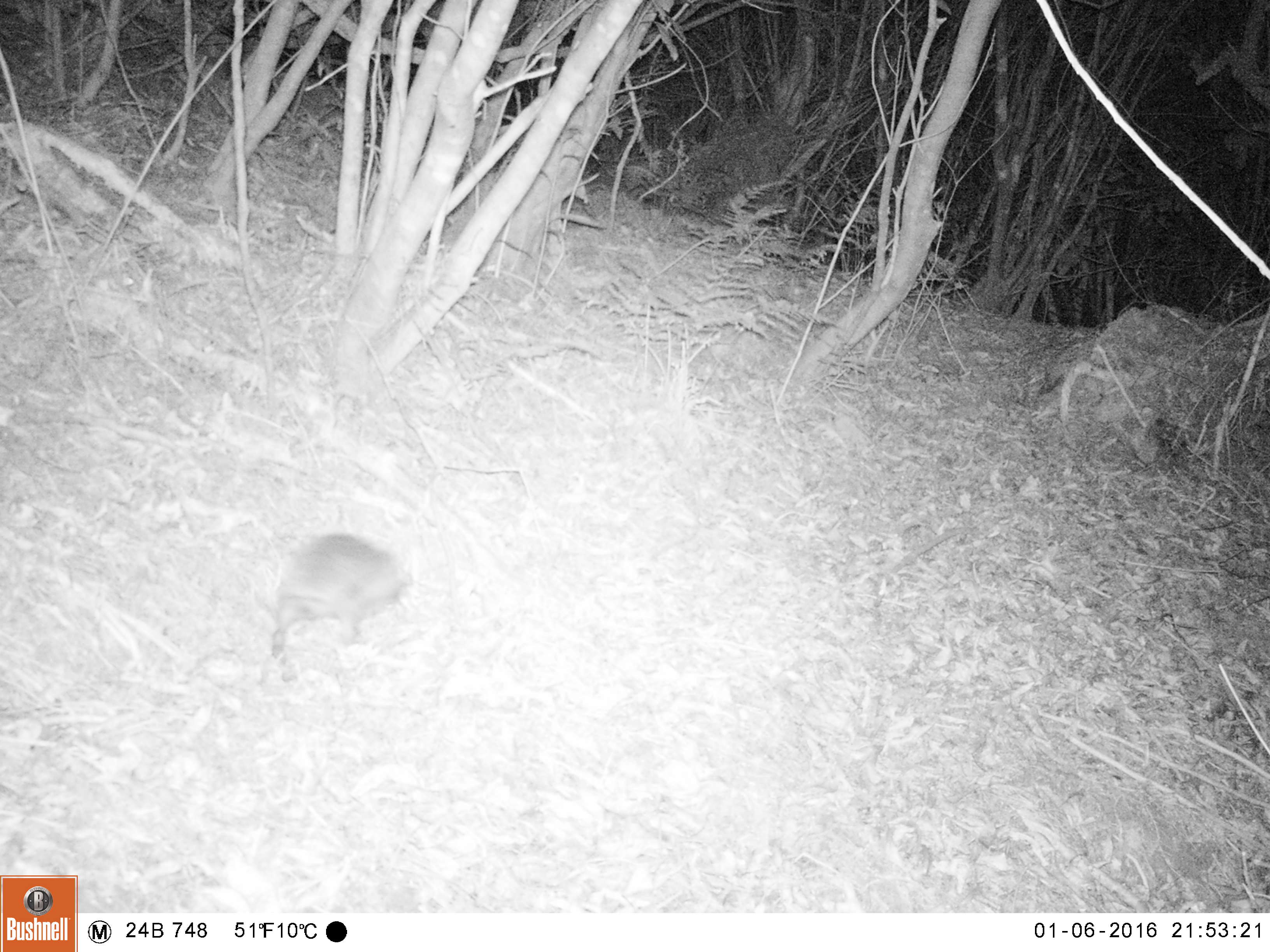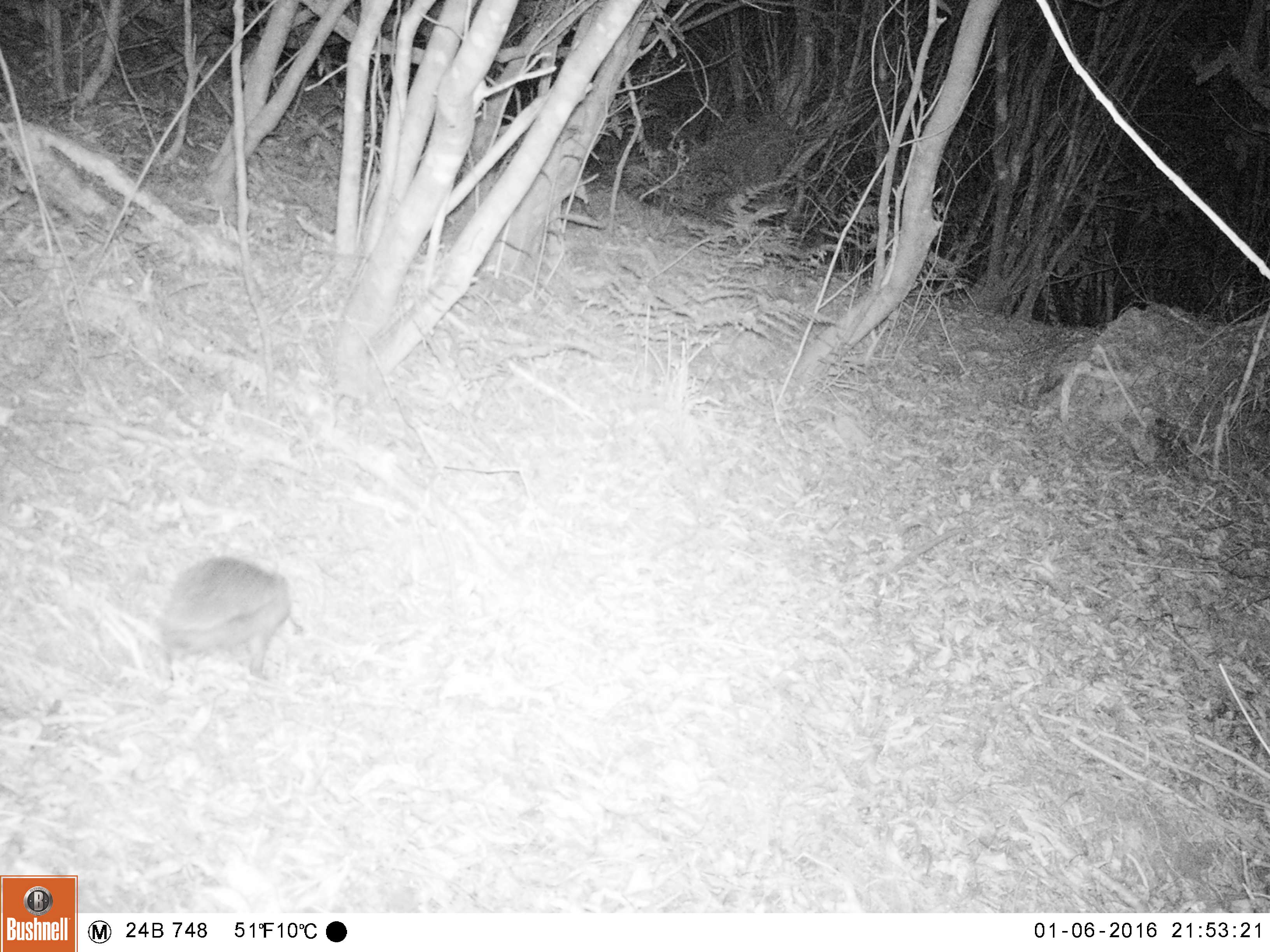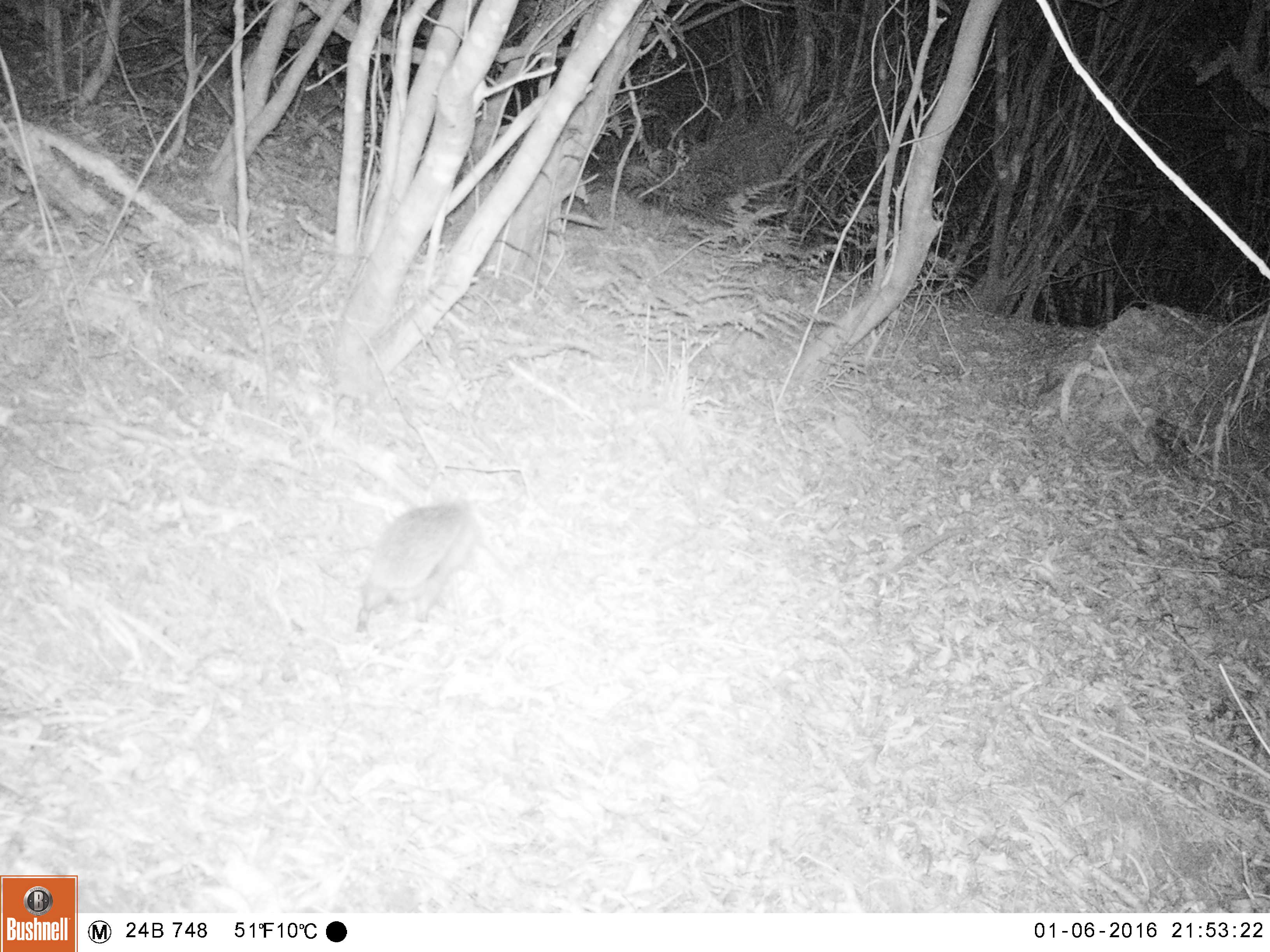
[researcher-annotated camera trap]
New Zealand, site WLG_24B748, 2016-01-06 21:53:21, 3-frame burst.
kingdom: Animalia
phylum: Chordata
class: Mammalia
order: Eulipotyphla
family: Erinaceidae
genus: Erinaceus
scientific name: Erinaceus europaeus europaeus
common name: european hedgehog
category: hedgehog